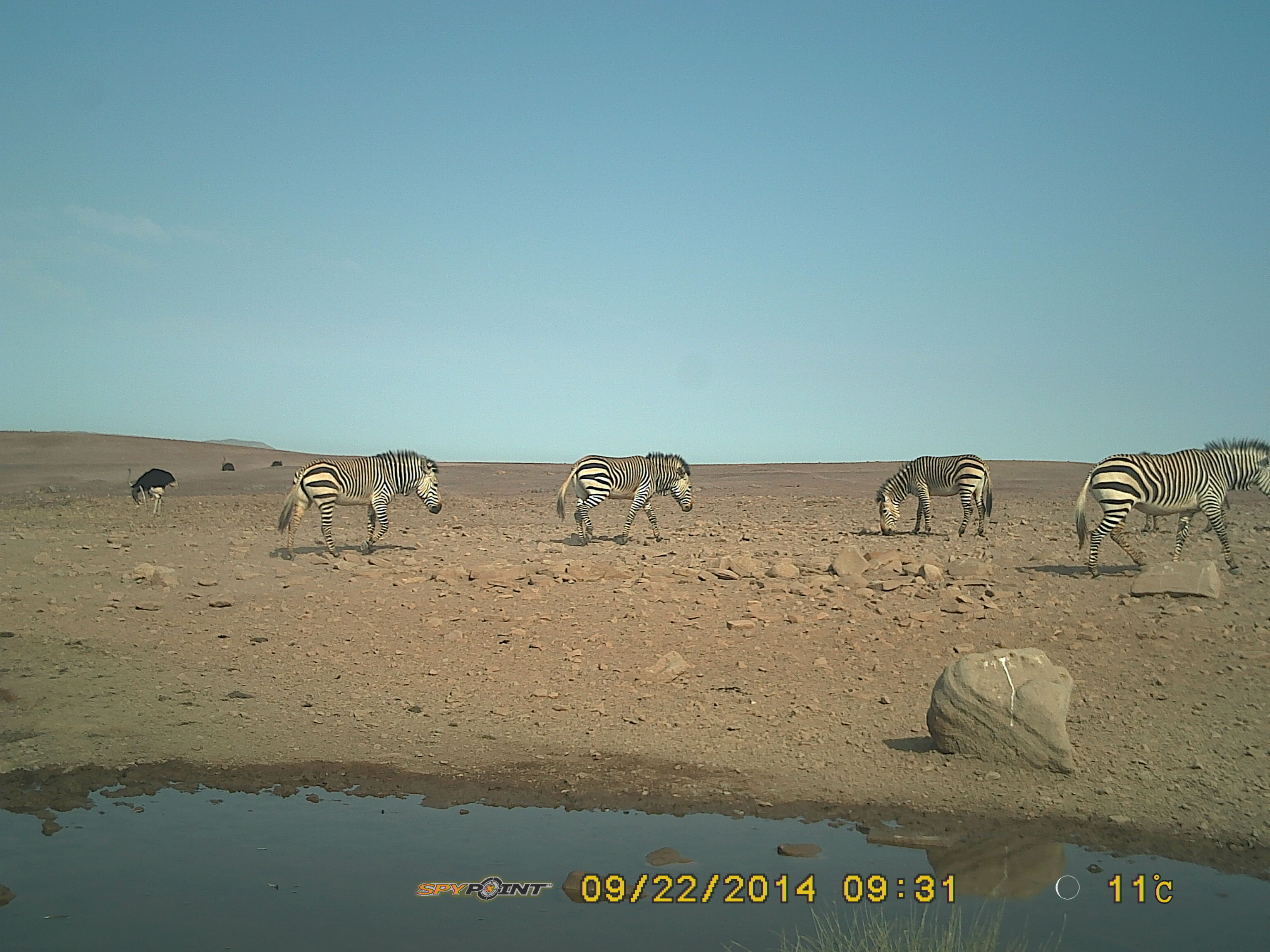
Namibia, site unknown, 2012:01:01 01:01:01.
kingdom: Animalia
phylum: Chordata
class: Mammalia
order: Perissodactyla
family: Equidae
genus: Equus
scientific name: Equus zebra hartmannae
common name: hartmann's mountain zebra